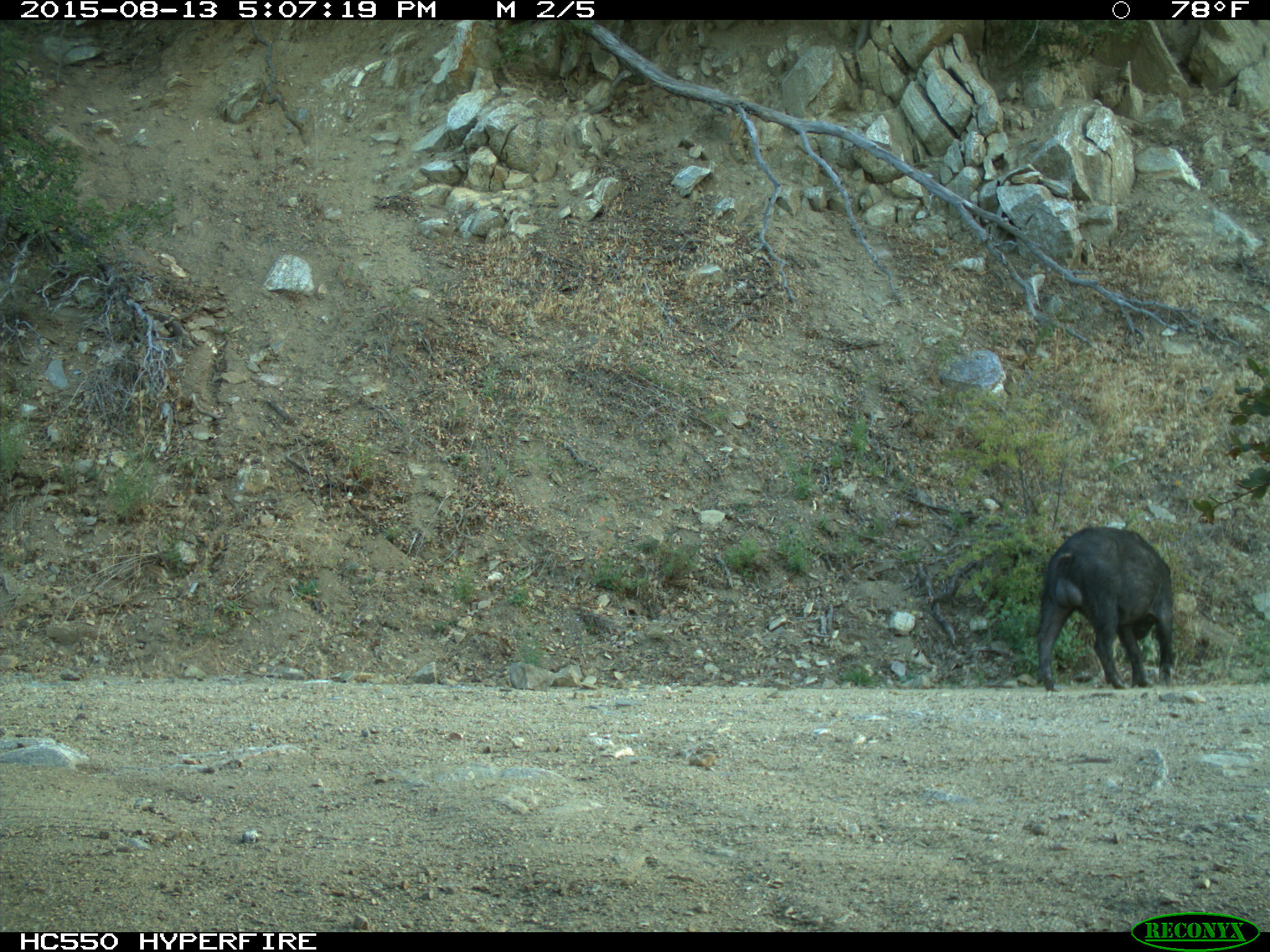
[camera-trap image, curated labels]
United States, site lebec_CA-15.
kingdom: Animalia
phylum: Chordata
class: Mammalia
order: Artiodactyla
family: Suidae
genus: Sus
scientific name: Sus scrofa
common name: wild boar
Sus scrofa (wild boar).